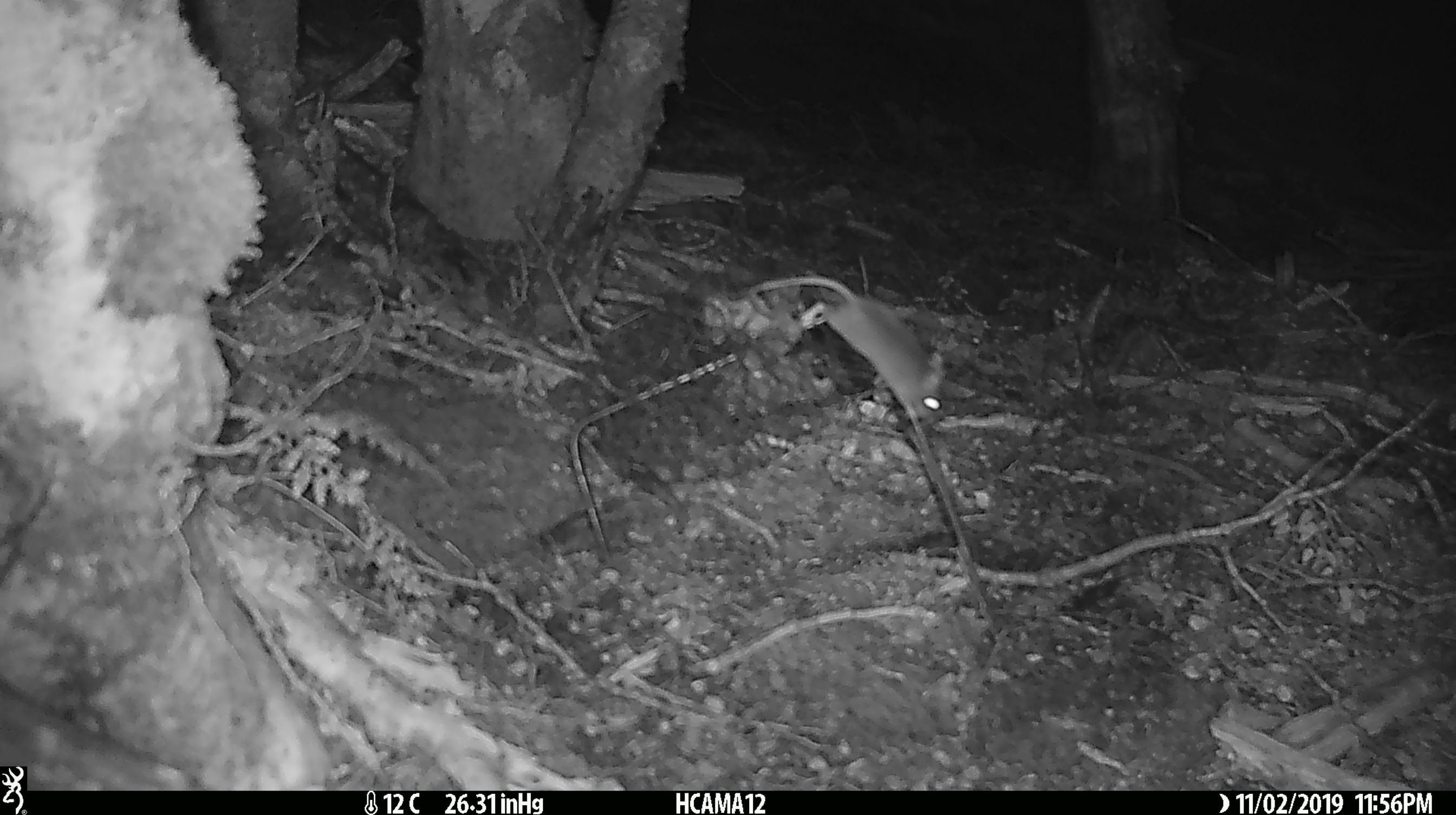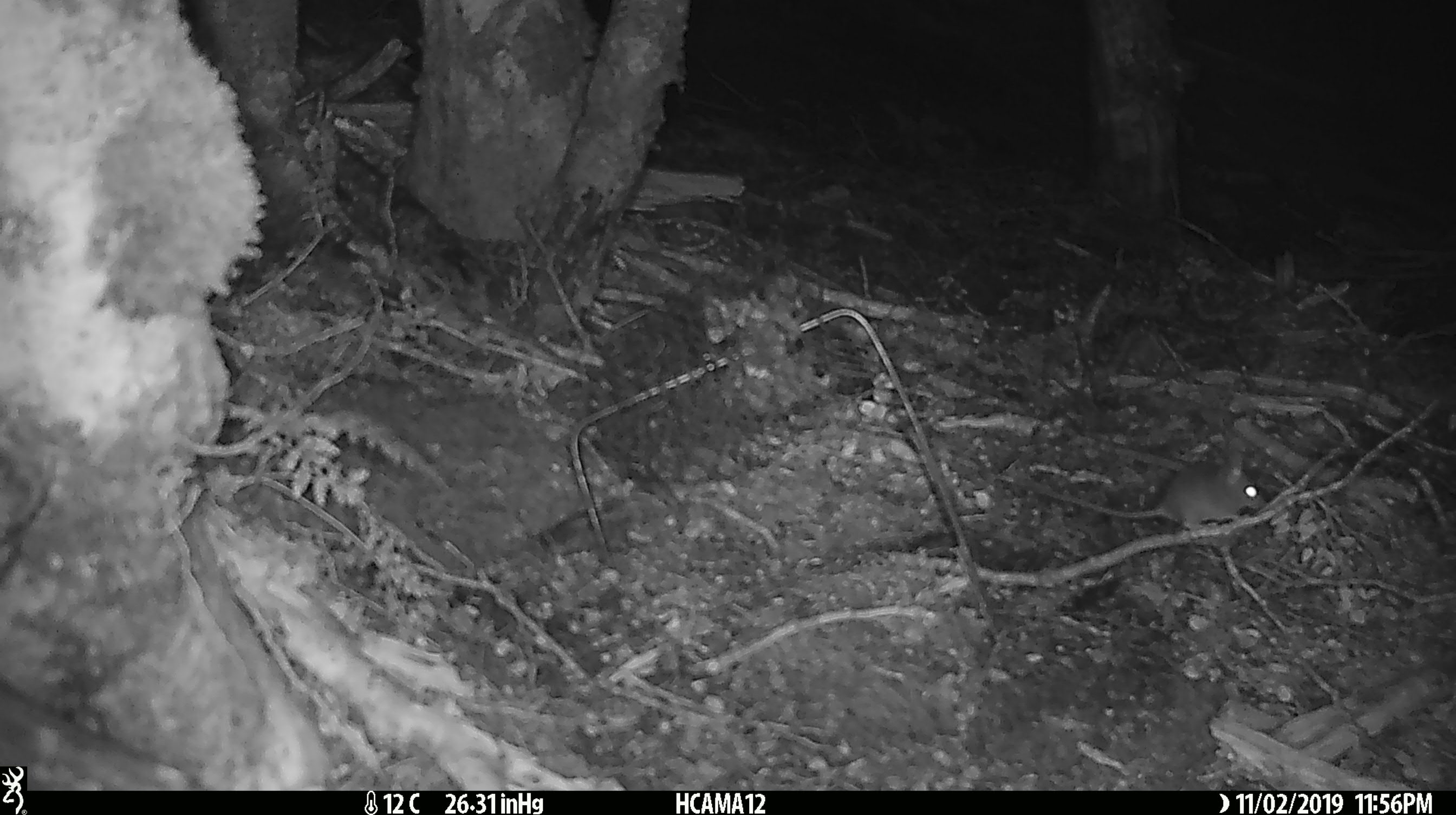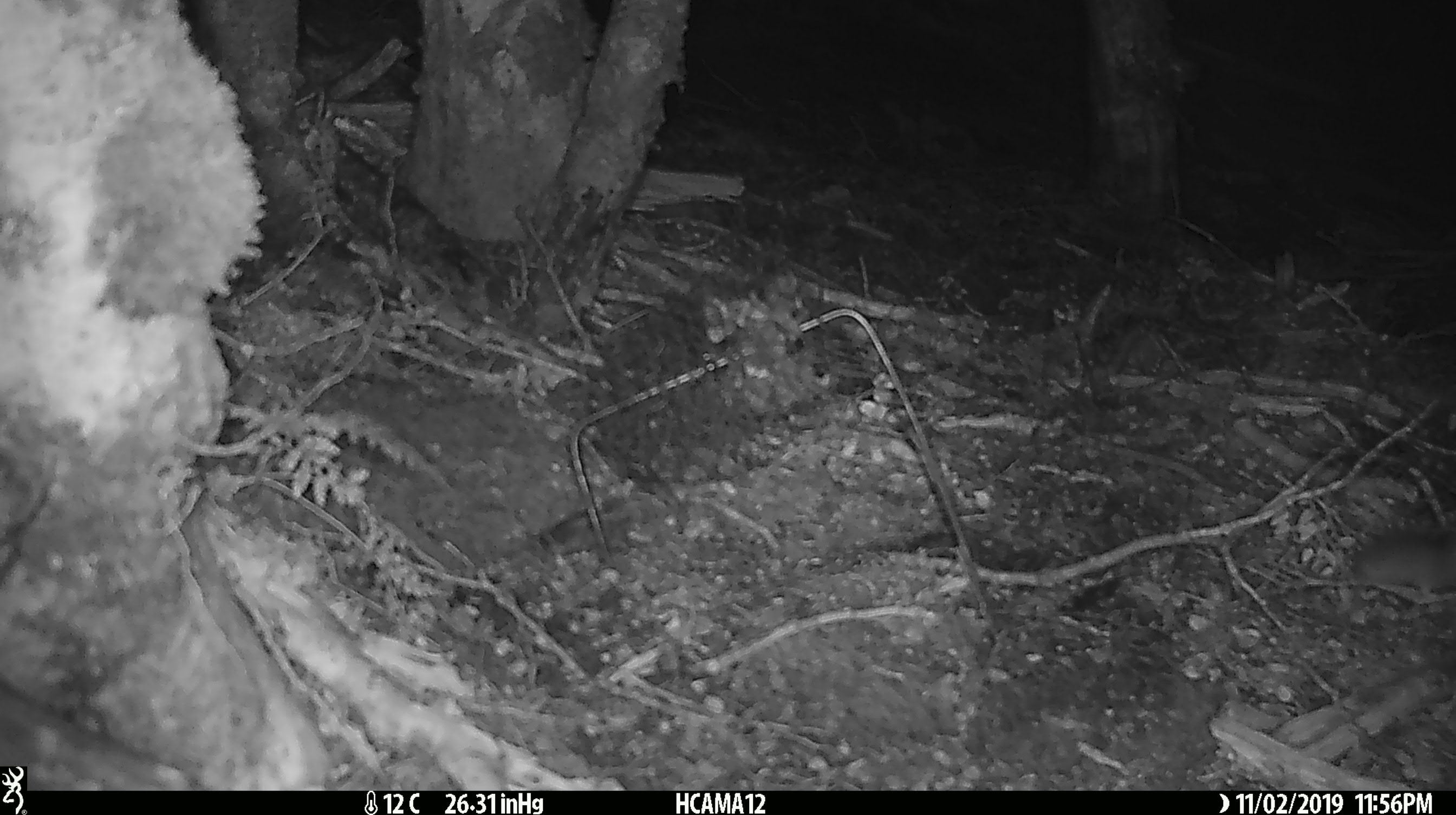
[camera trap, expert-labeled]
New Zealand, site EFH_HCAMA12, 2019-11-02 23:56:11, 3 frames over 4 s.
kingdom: Animalia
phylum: Chordata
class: Mammalia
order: Rodentia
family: Muridae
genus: Mus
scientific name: Mus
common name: mouse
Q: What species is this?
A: Mouse (Mus).